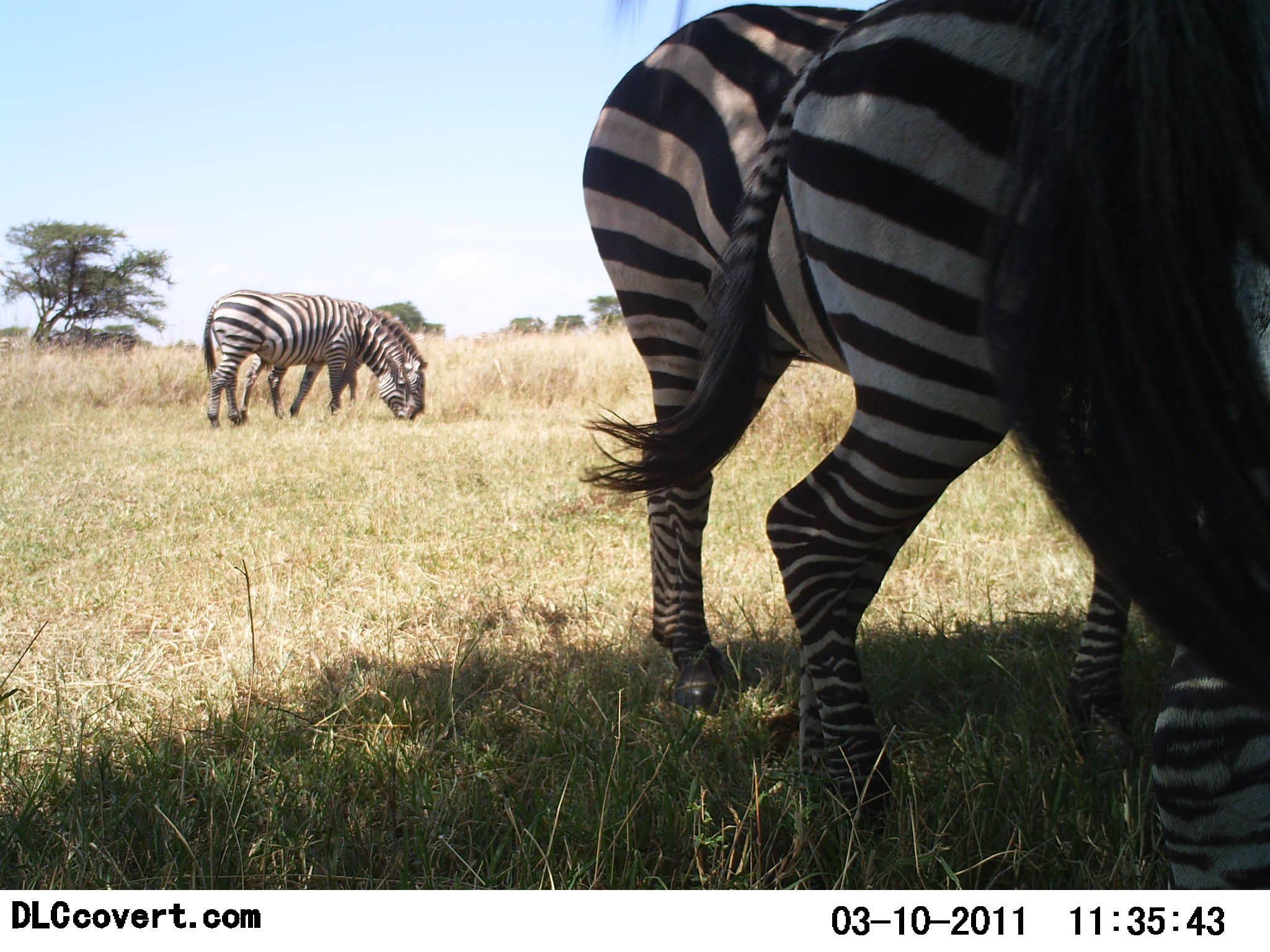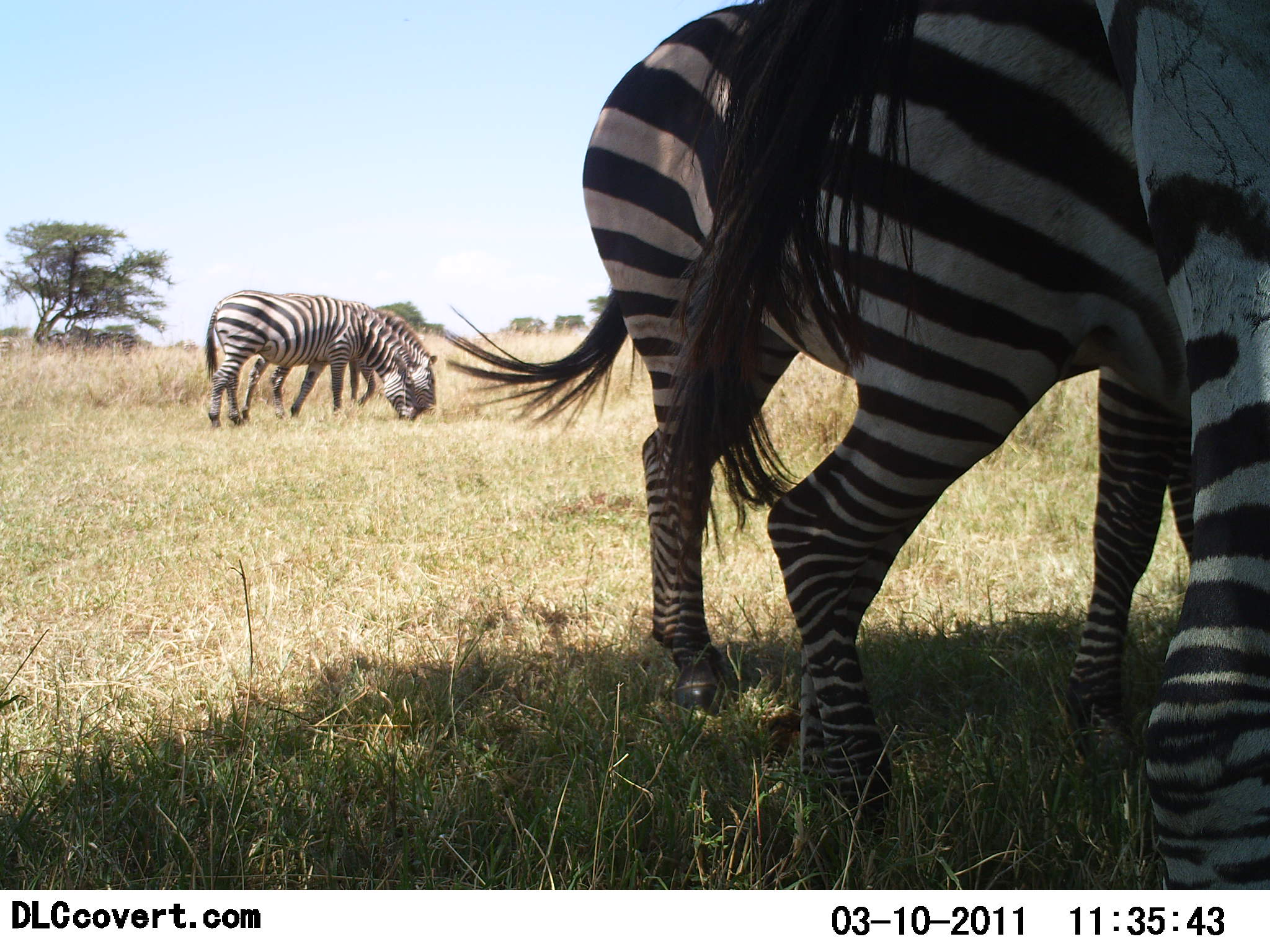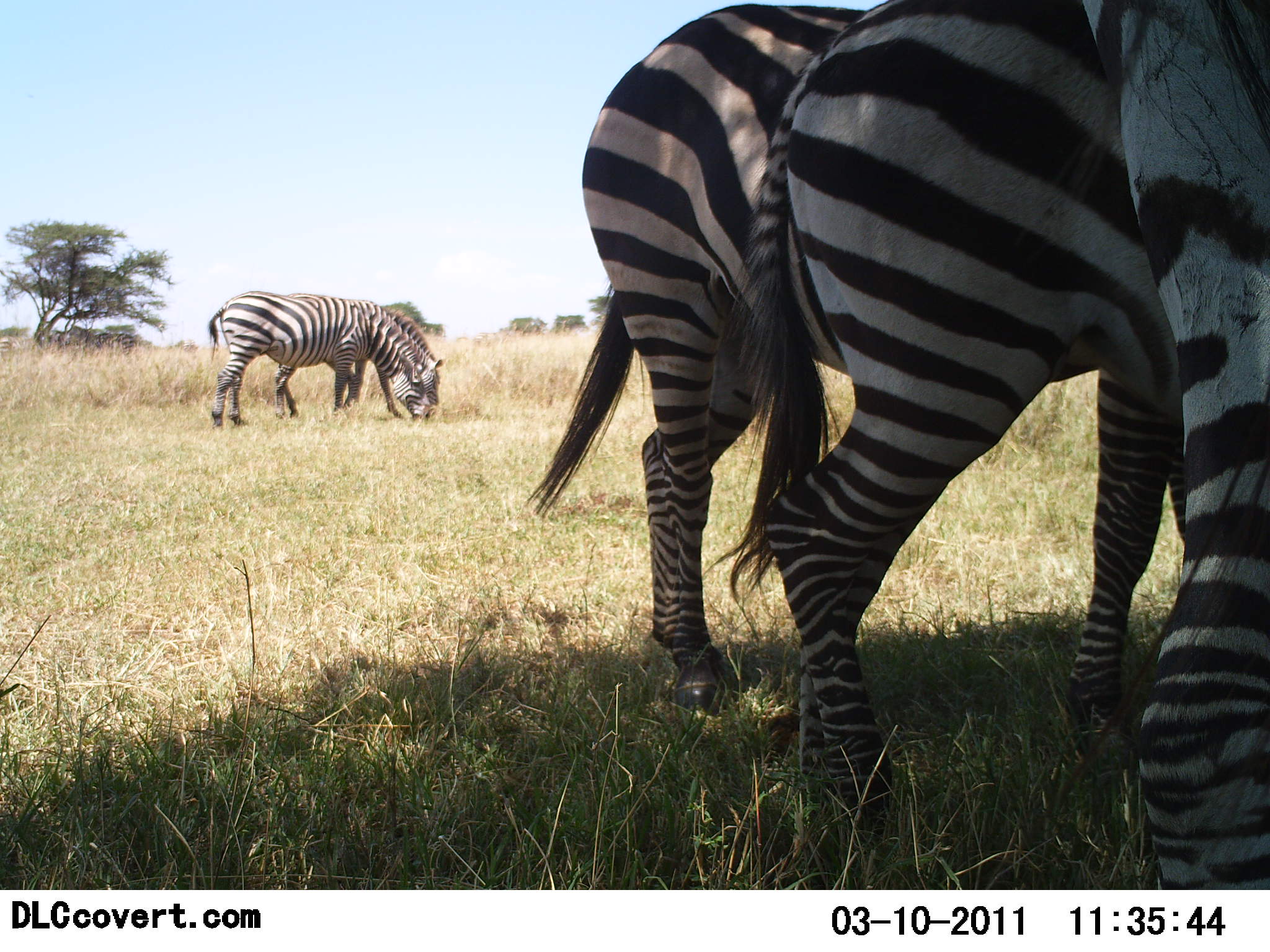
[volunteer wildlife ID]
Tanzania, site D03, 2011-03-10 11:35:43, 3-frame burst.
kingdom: Animalia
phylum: Chordata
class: Mammalia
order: Perissodactyla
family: Equidae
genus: Equus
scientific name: Equus quagga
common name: plains zebra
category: zebra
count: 5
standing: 64%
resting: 0%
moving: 0%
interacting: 0%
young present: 0%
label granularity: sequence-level